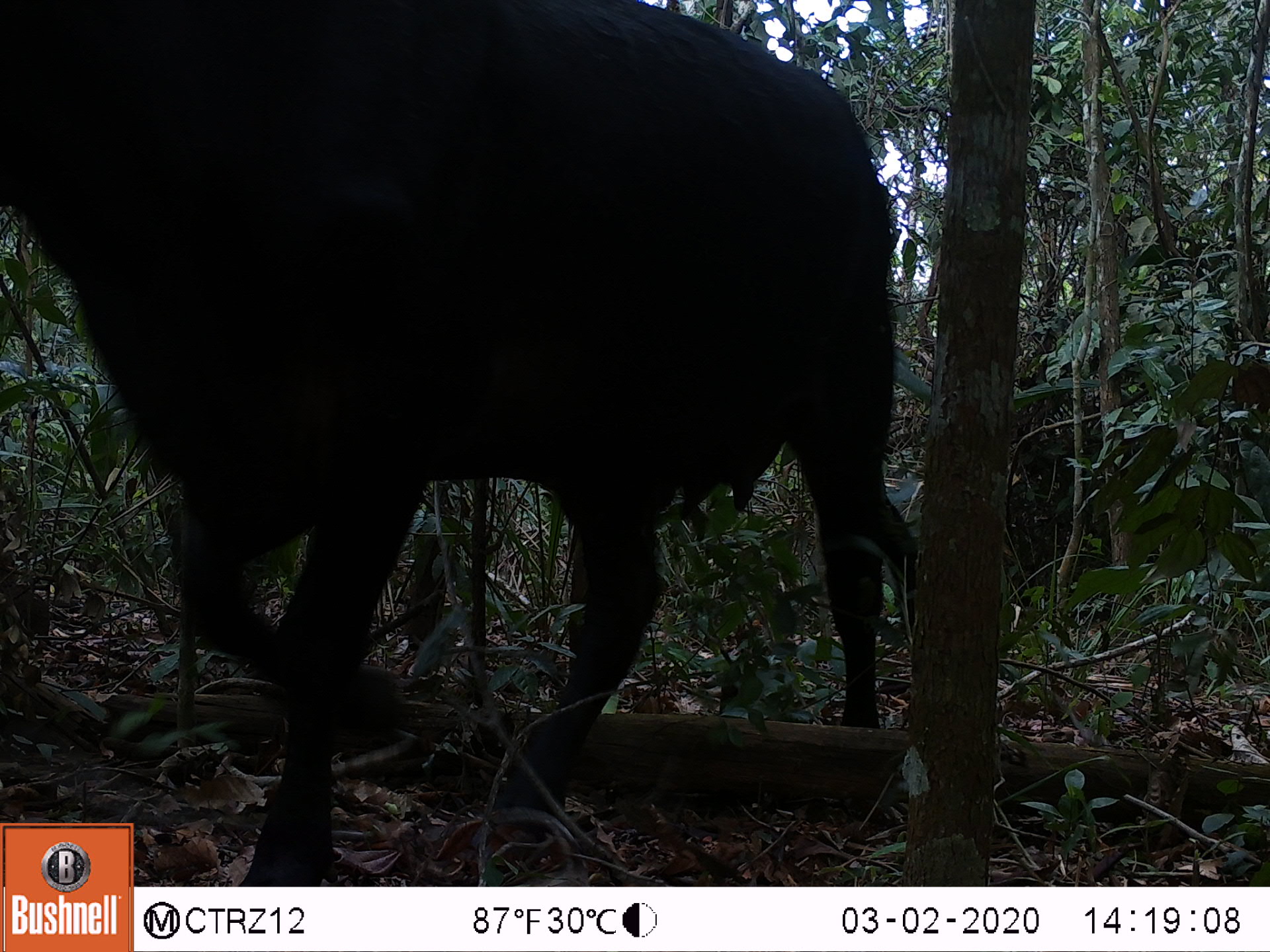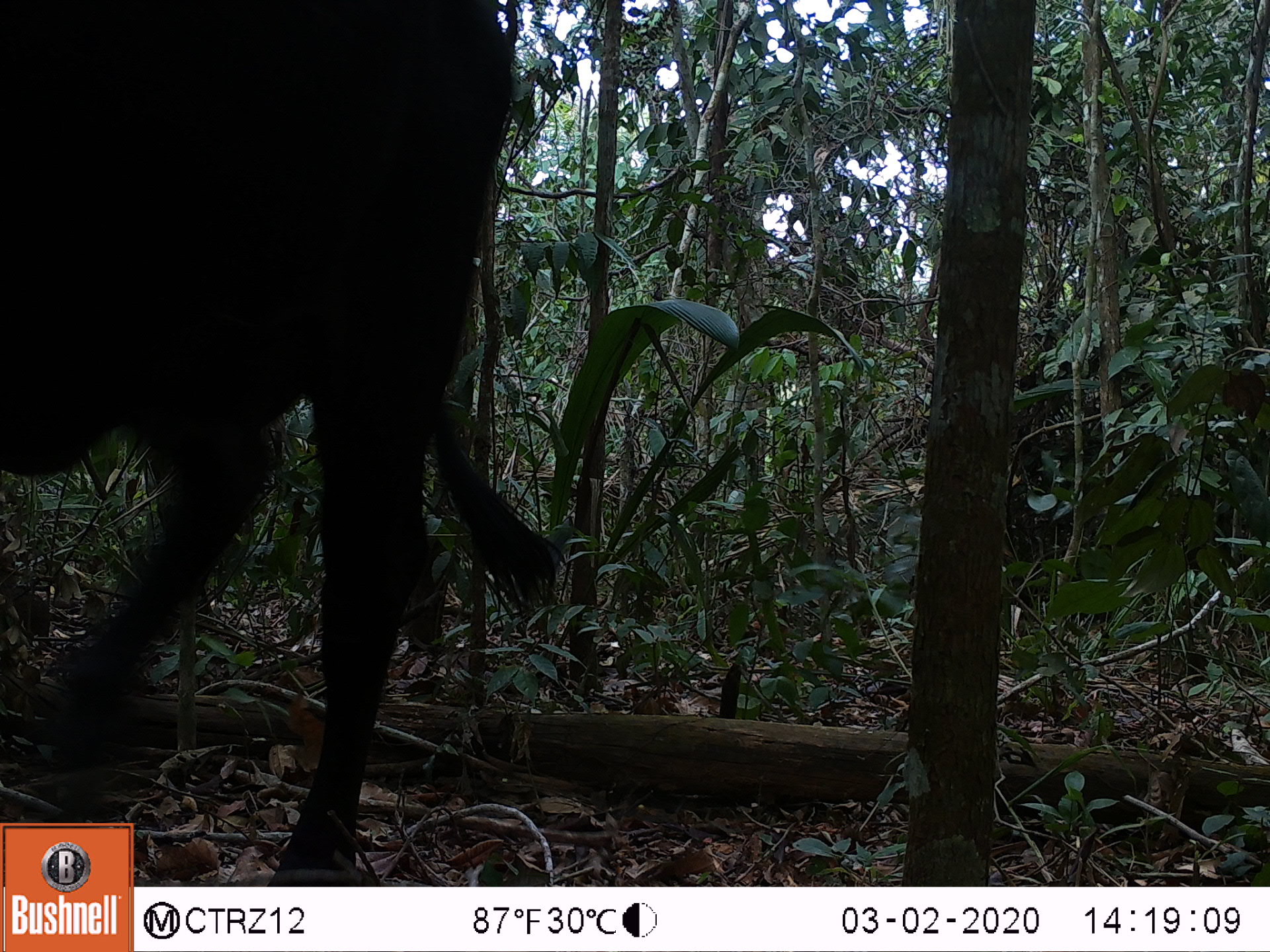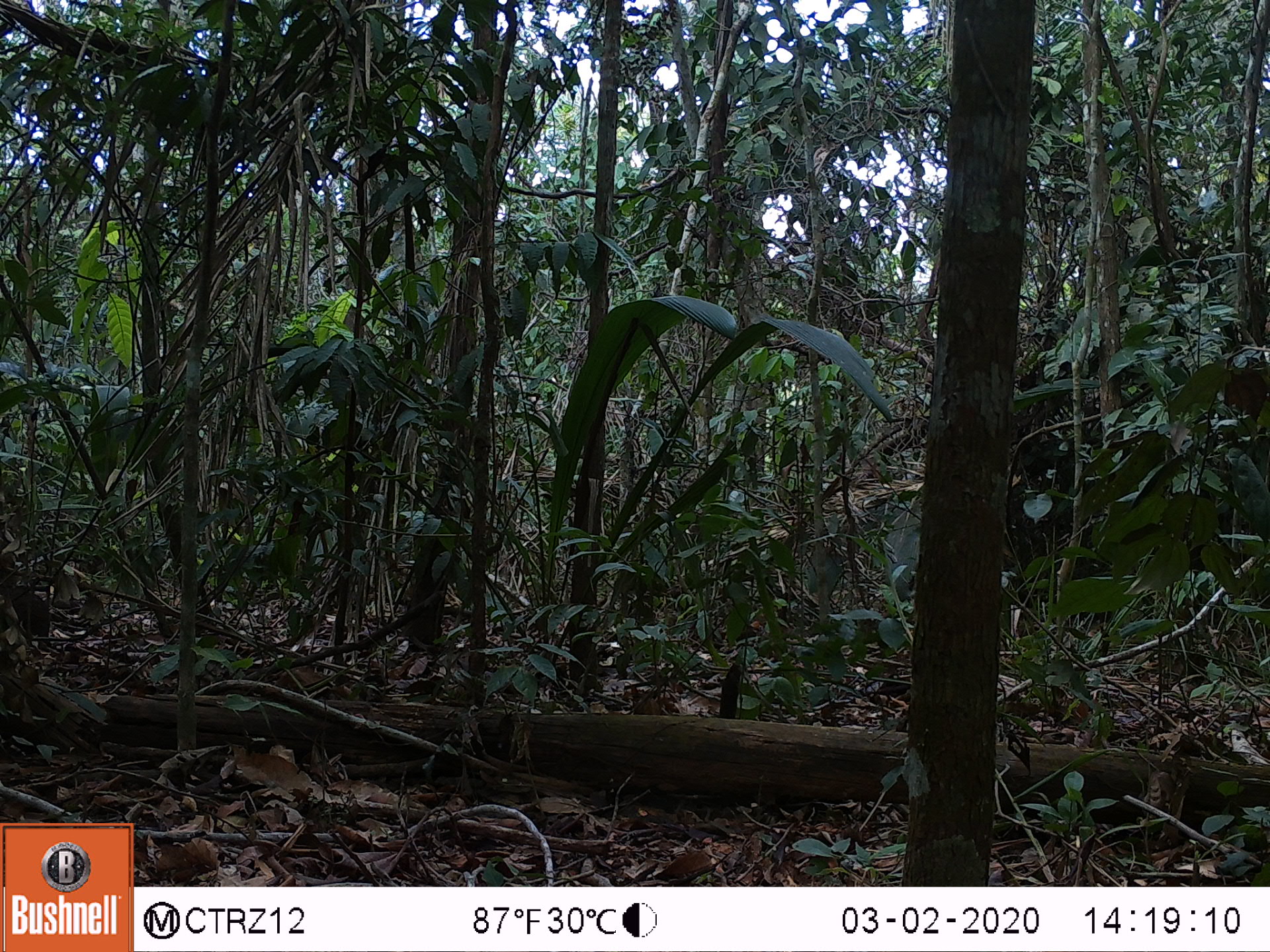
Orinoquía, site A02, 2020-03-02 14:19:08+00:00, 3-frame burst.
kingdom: Animalia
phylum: Chordata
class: Mammalia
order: Artiodactyla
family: Bovidae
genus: Bos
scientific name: Bos taurus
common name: cow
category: cattle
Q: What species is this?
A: Cattle (cow) (Bos taurus).